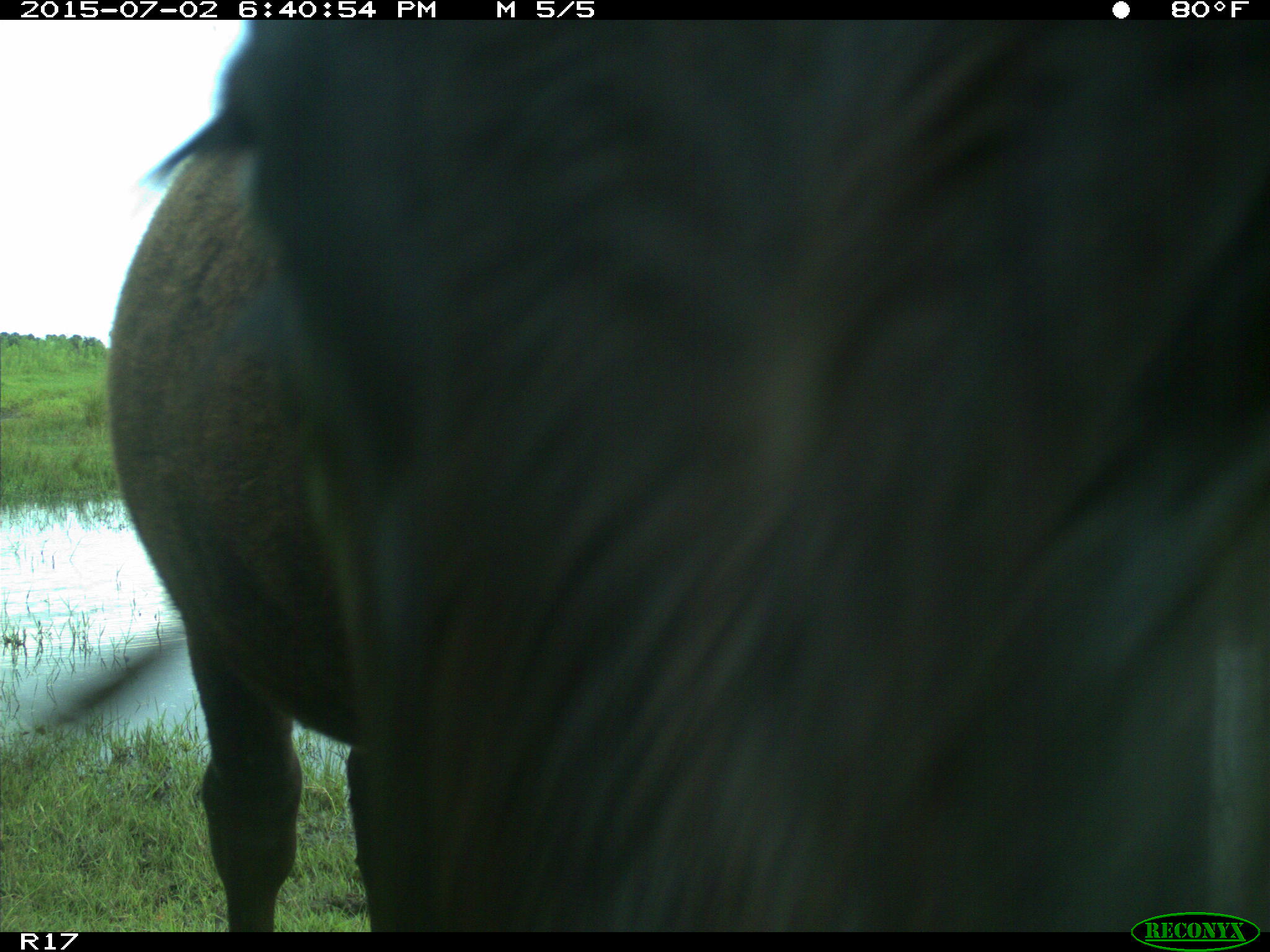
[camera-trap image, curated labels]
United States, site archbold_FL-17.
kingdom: Animalia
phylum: Chordata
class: Mammalia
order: Artiodactyla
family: Bovidae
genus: Bos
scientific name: Bos taurus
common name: domestic cow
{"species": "Bos taurus (domestic cow)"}